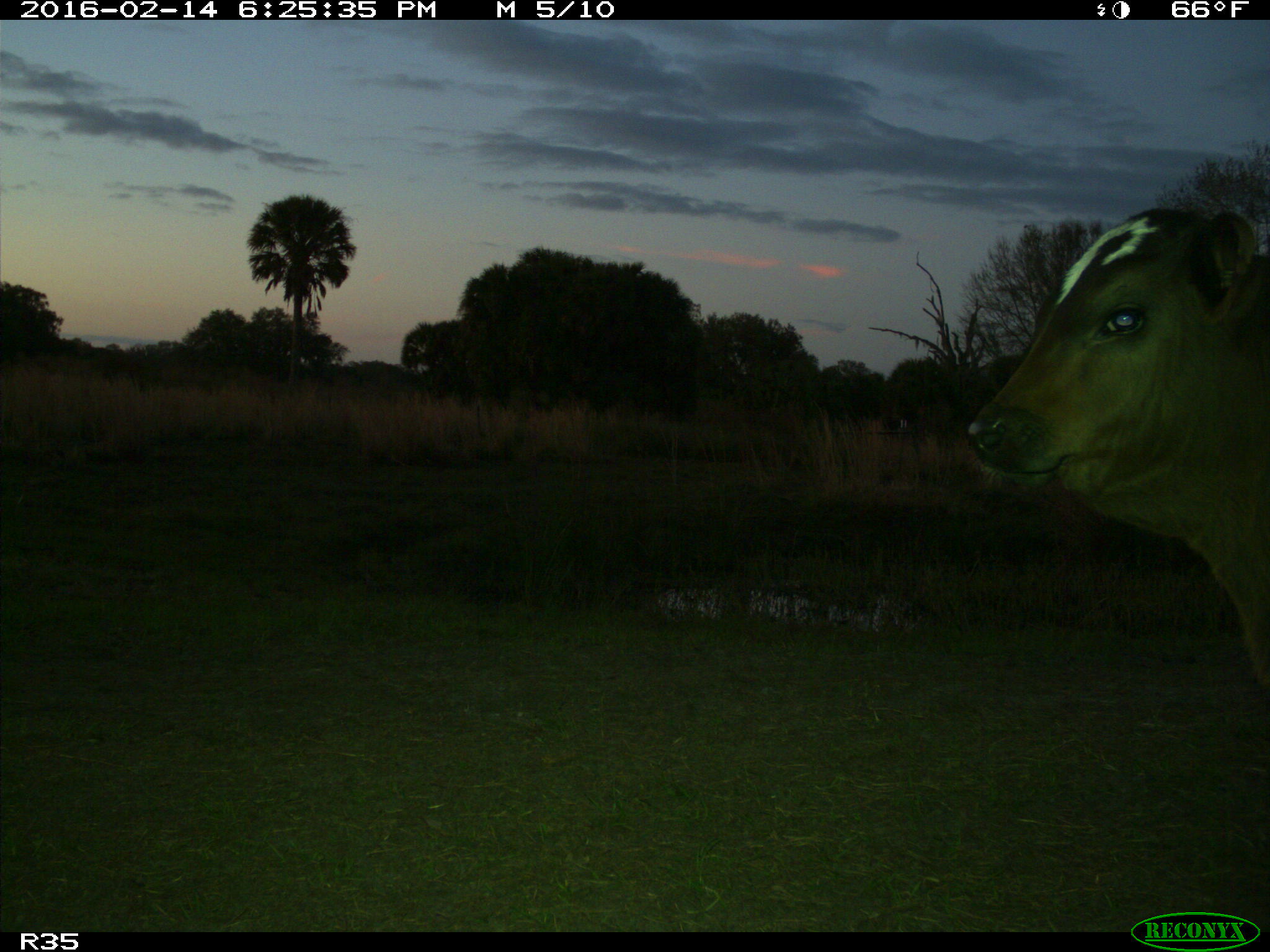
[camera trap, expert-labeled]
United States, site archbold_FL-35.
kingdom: Animalia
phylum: Chordata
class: Mammalia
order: Artiodactyla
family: Bovidae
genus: Bos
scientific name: Bos taurus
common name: domestic cow